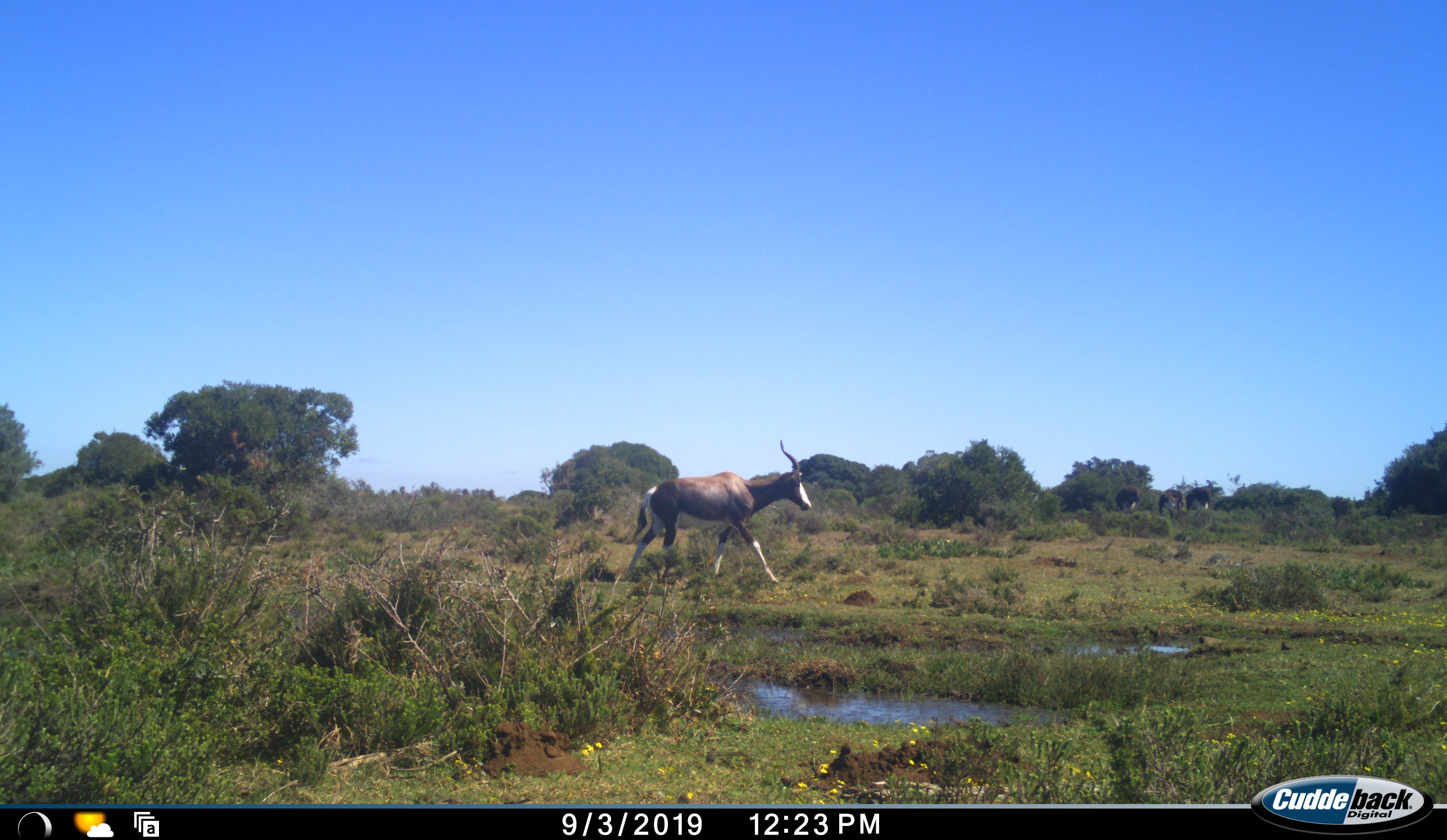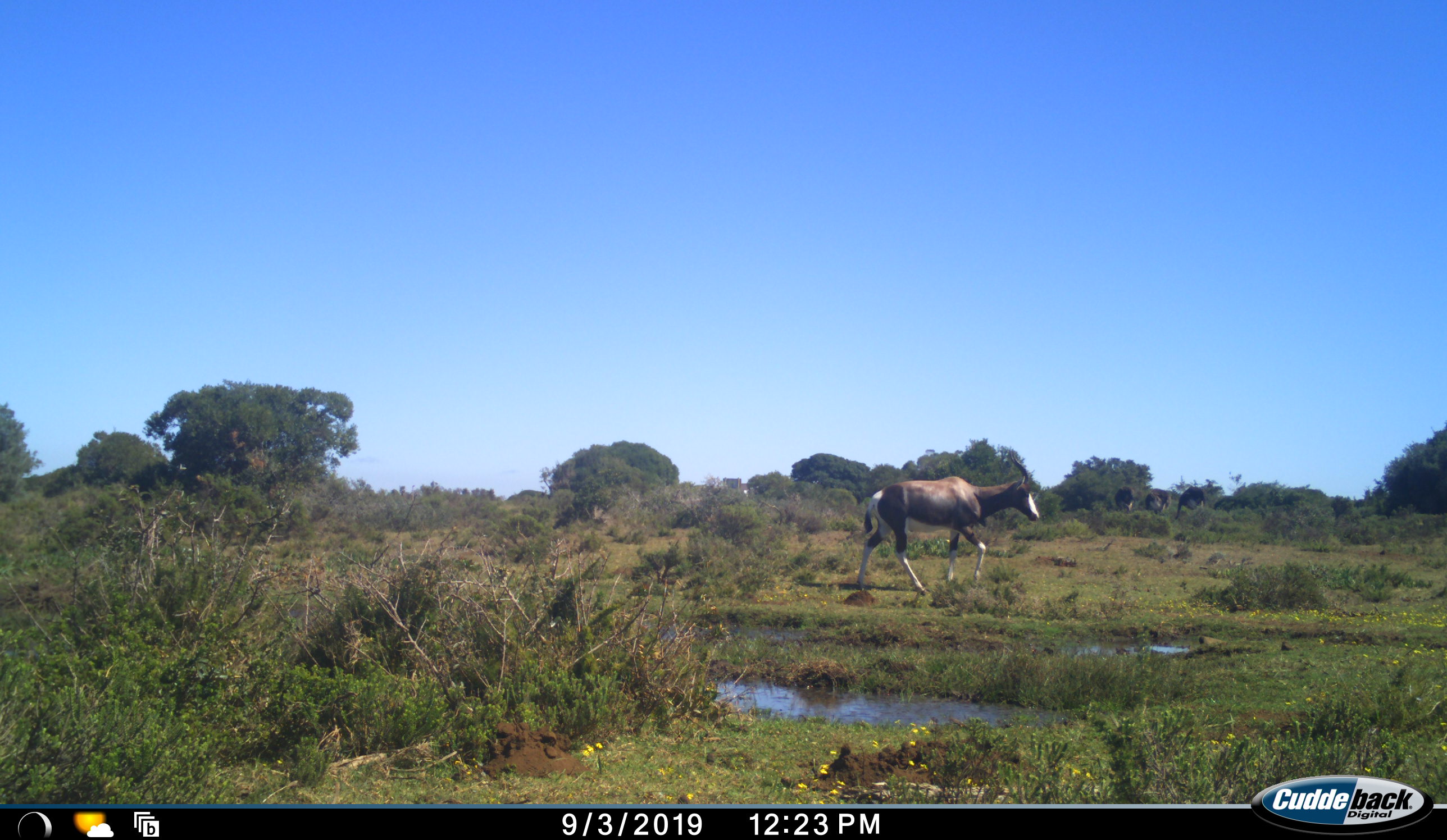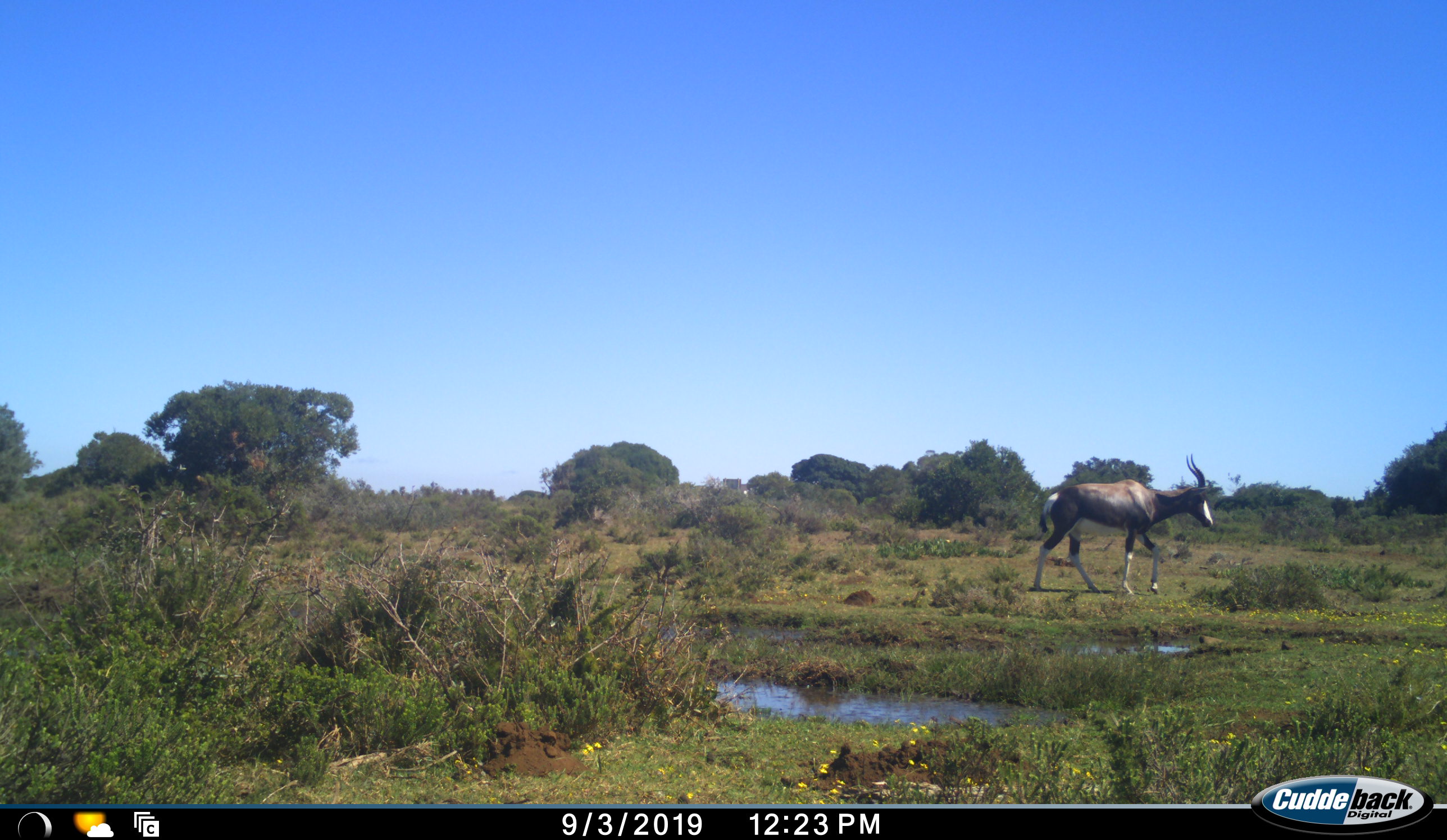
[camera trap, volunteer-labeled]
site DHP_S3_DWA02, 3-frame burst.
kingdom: Animalia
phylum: Chordata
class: Mammalia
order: Artiodactyla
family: Bovidae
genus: Damaliscus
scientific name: Damaliscus pygargus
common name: bontebok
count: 1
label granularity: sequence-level